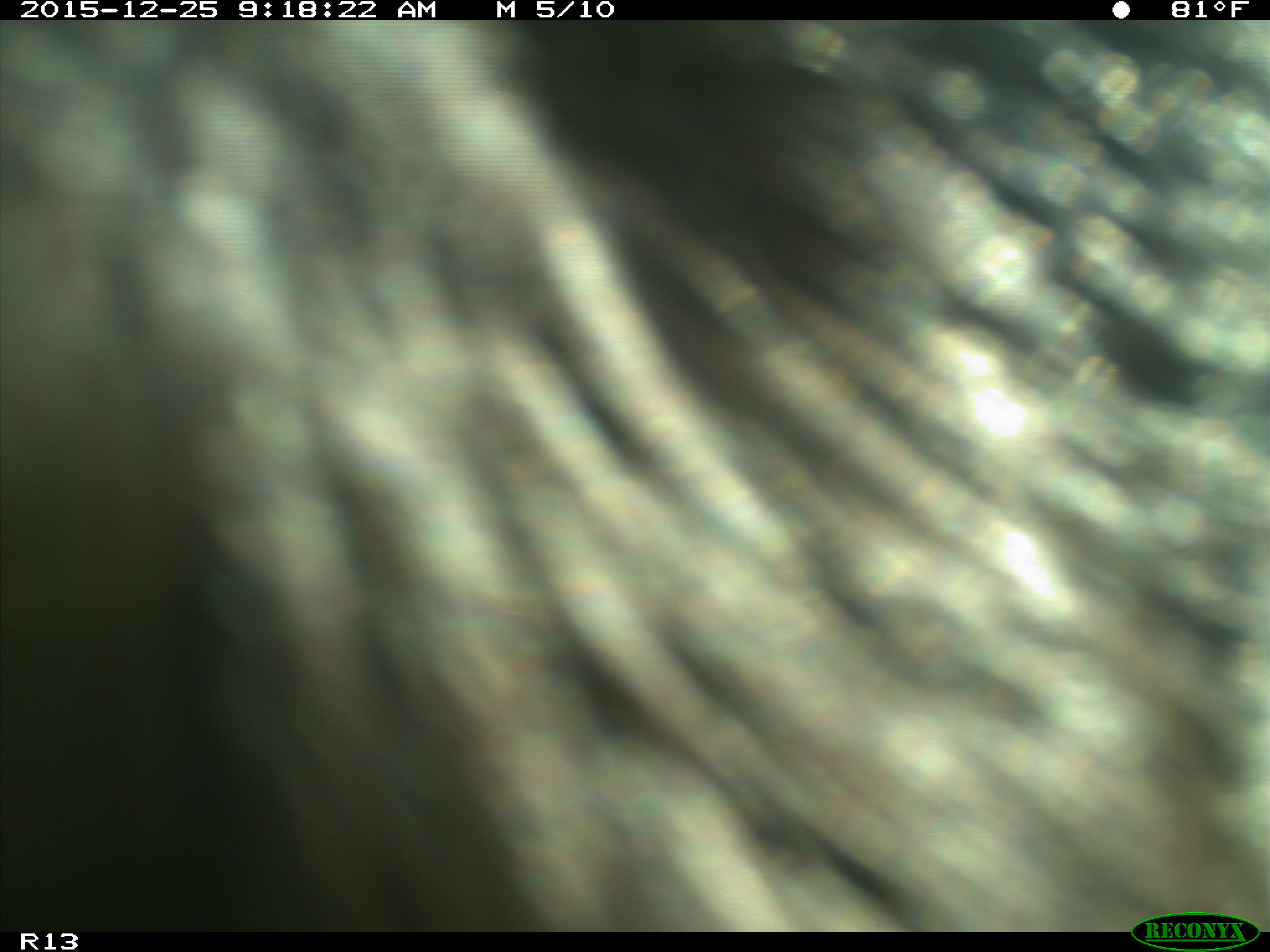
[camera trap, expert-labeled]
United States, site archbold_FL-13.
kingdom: Animalia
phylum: Chordata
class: Mammalia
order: Artiodactyla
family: Bovidae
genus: Bos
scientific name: Bos taurus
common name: domestic cow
Bos taurus (domestic cow).